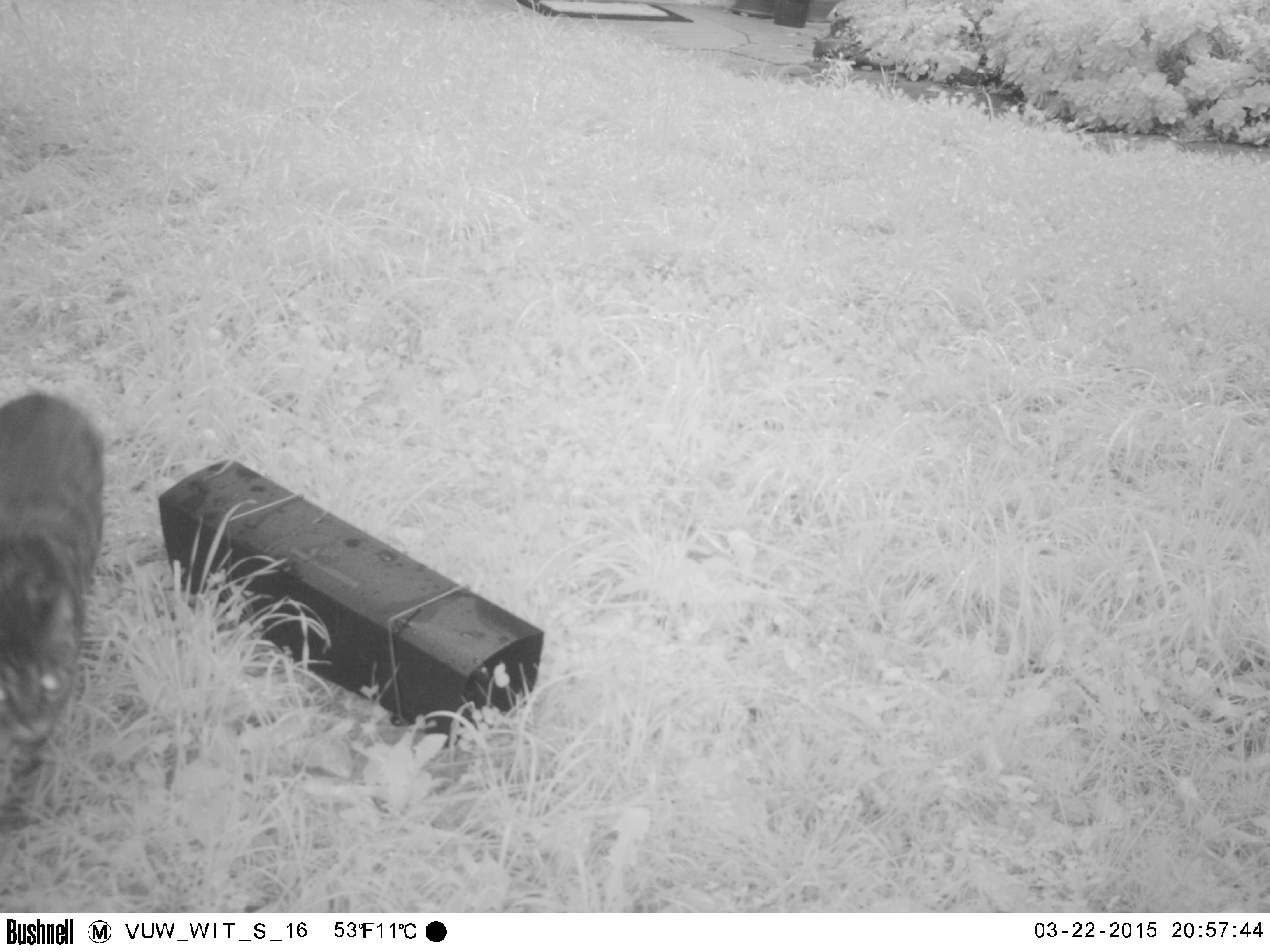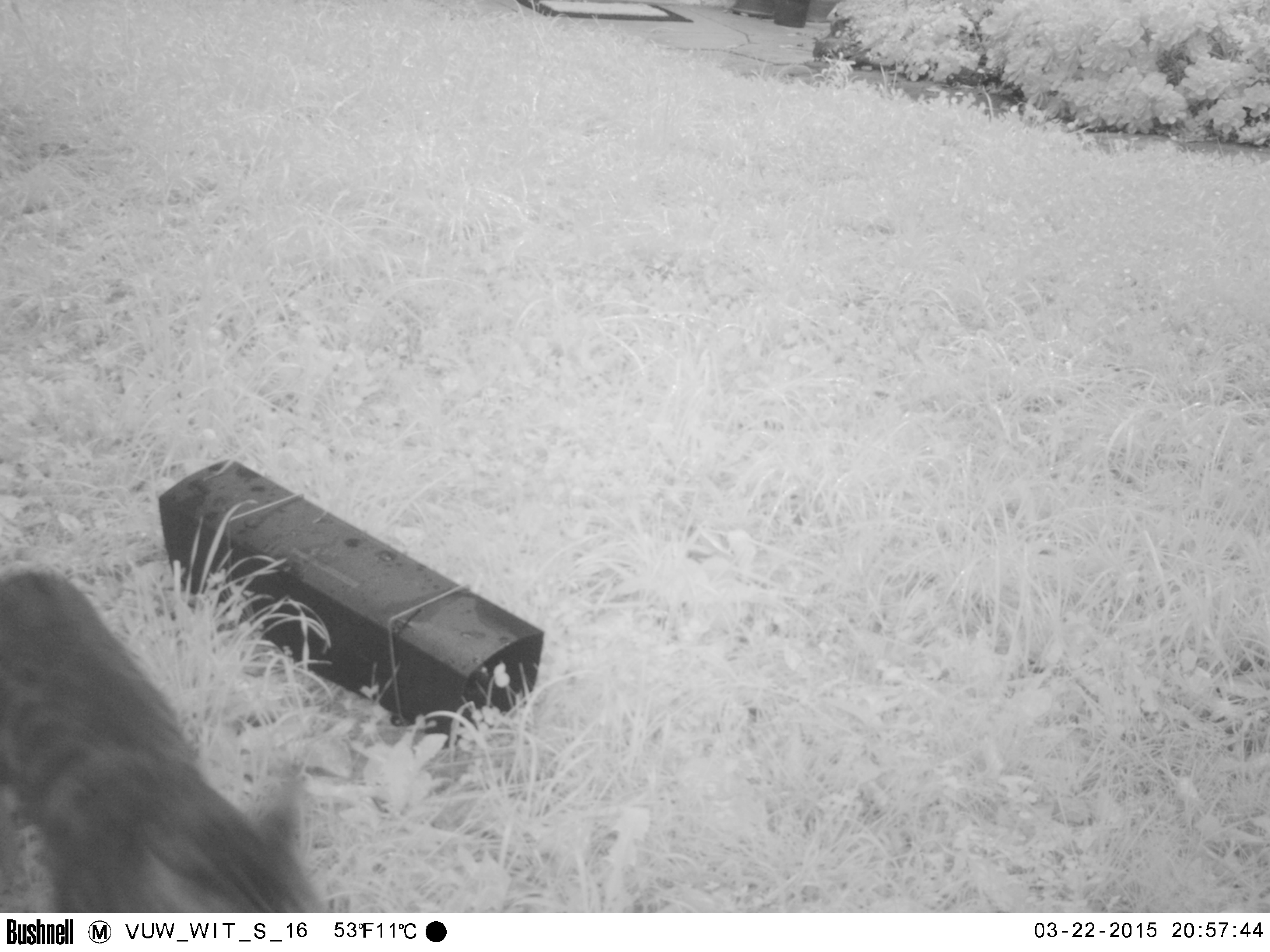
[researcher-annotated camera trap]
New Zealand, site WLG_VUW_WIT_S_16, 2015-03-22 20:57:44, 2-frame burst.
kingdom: Animalia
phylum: Chordata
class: Mammalia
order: Carnivora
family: Felidae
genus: Felis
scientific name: Felis catus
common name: domestic cat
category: cat